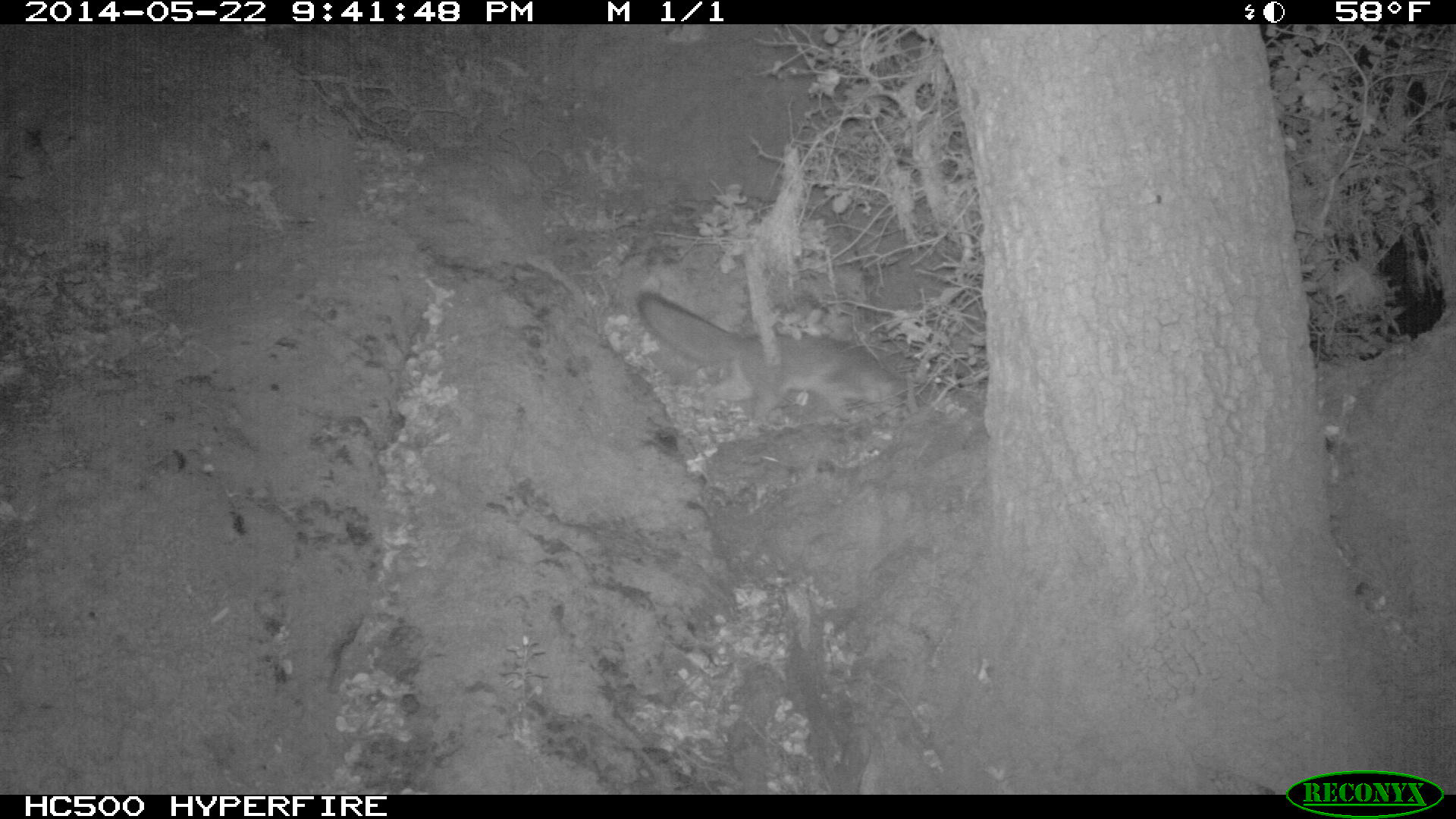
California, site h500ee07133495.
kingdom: Animalia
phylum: Chordata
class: Mammalia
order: Carnivora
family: Canidae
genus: Urocyon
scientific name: Urocyon littoralis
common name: island fox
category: fox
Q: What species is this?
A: Fox (island fox) (Urocyon littoralis).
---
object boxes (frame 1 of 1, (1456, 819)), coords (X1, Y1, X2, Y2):
fox: (636, 290, 897, 422)